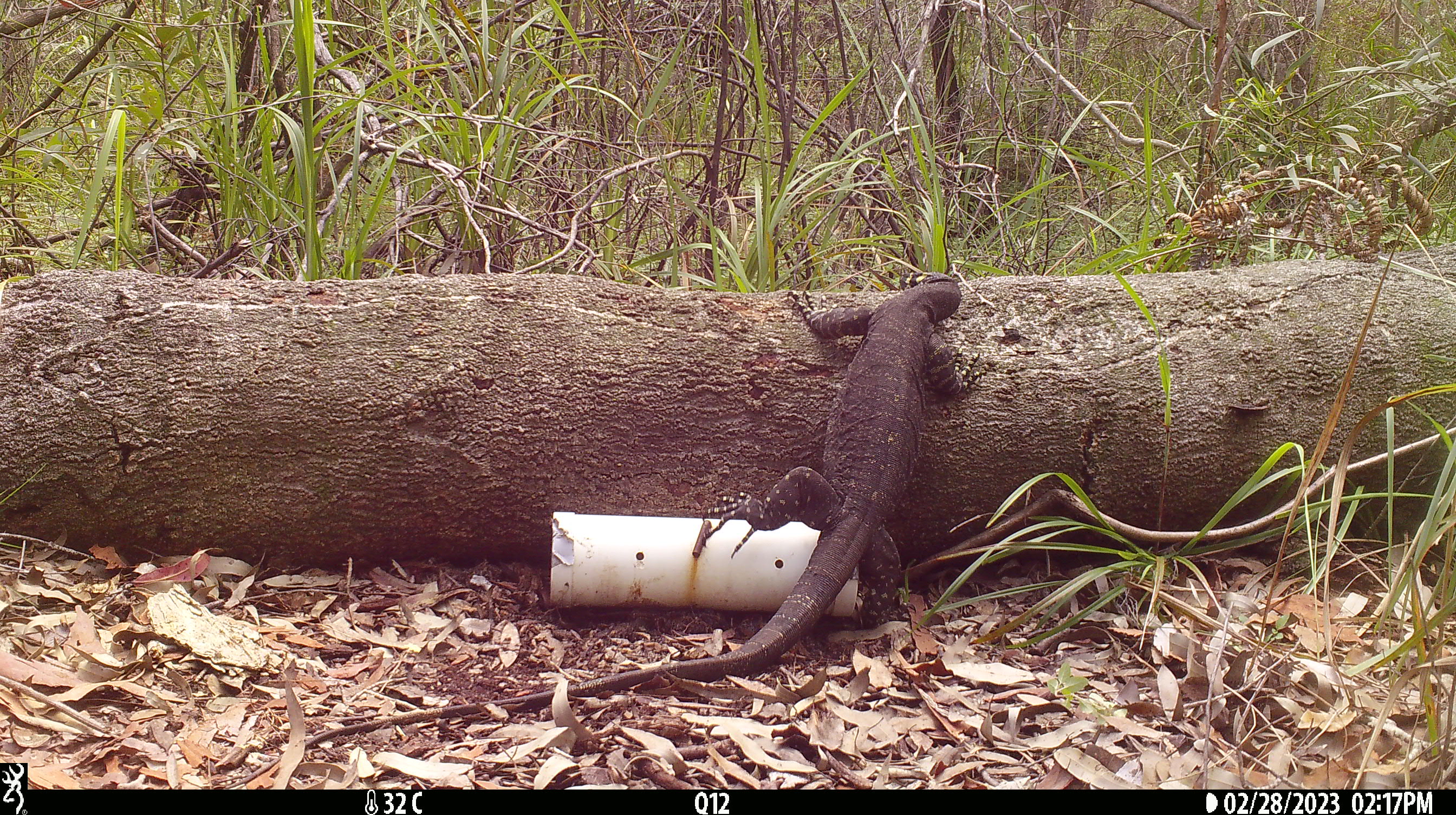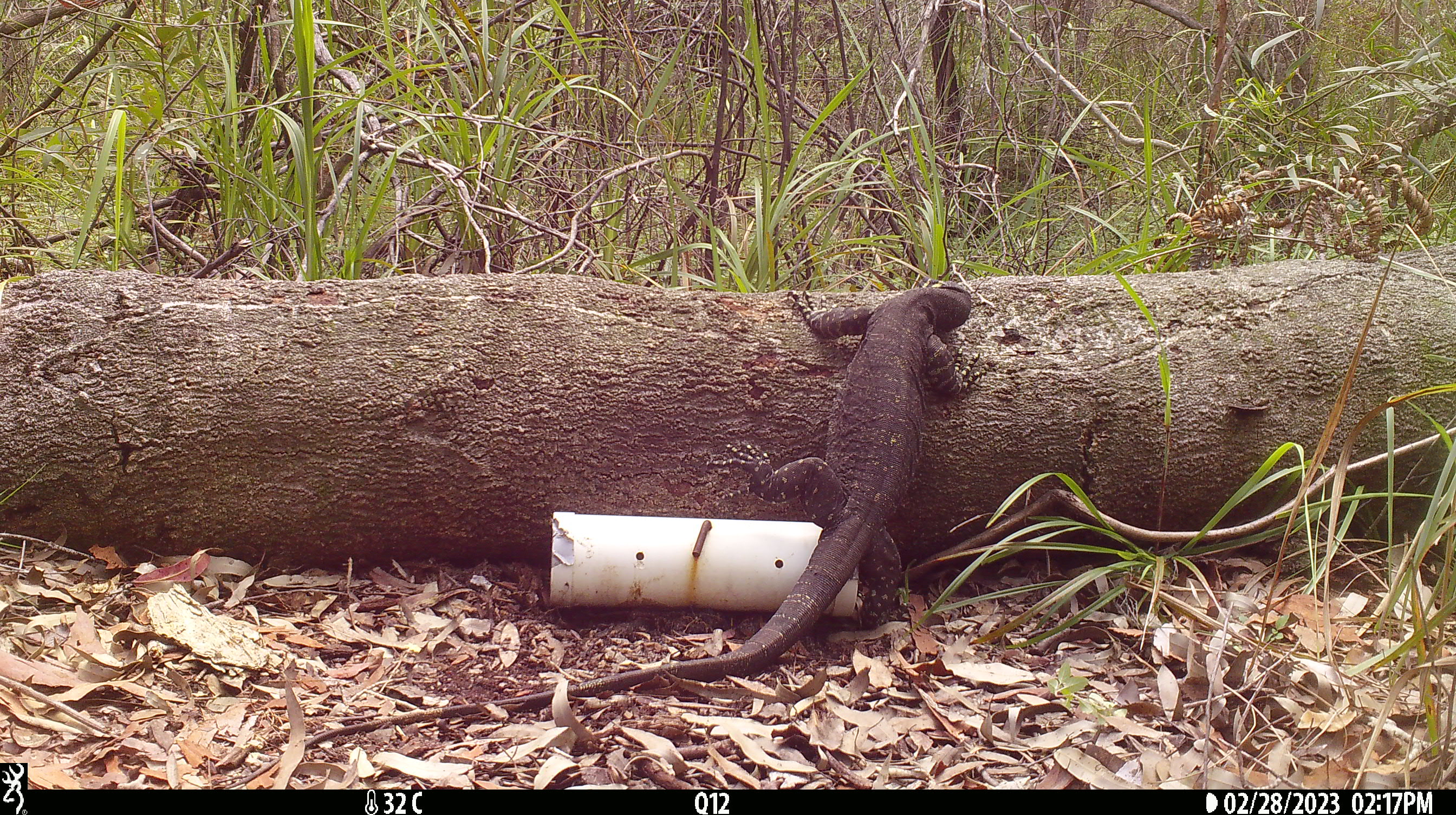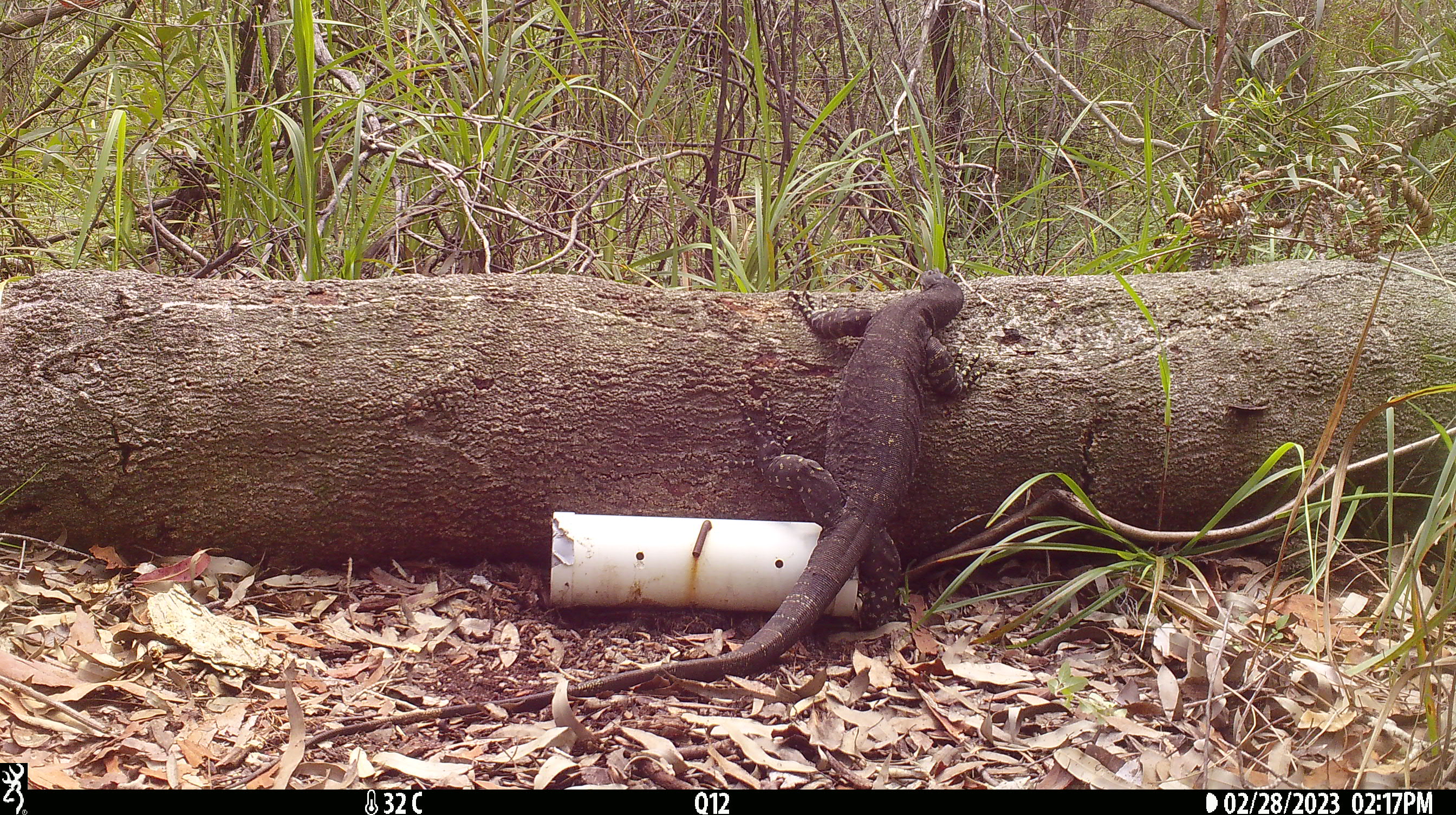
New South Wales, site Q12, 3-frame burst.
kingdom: Animalia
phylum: Chordata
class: Reptilia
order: Squamata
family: Varanidae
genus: Varanus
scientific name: Varanus varius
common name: lace monitor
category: goanna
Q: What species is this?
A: Goanna (lace monitor) (Varanus varius).